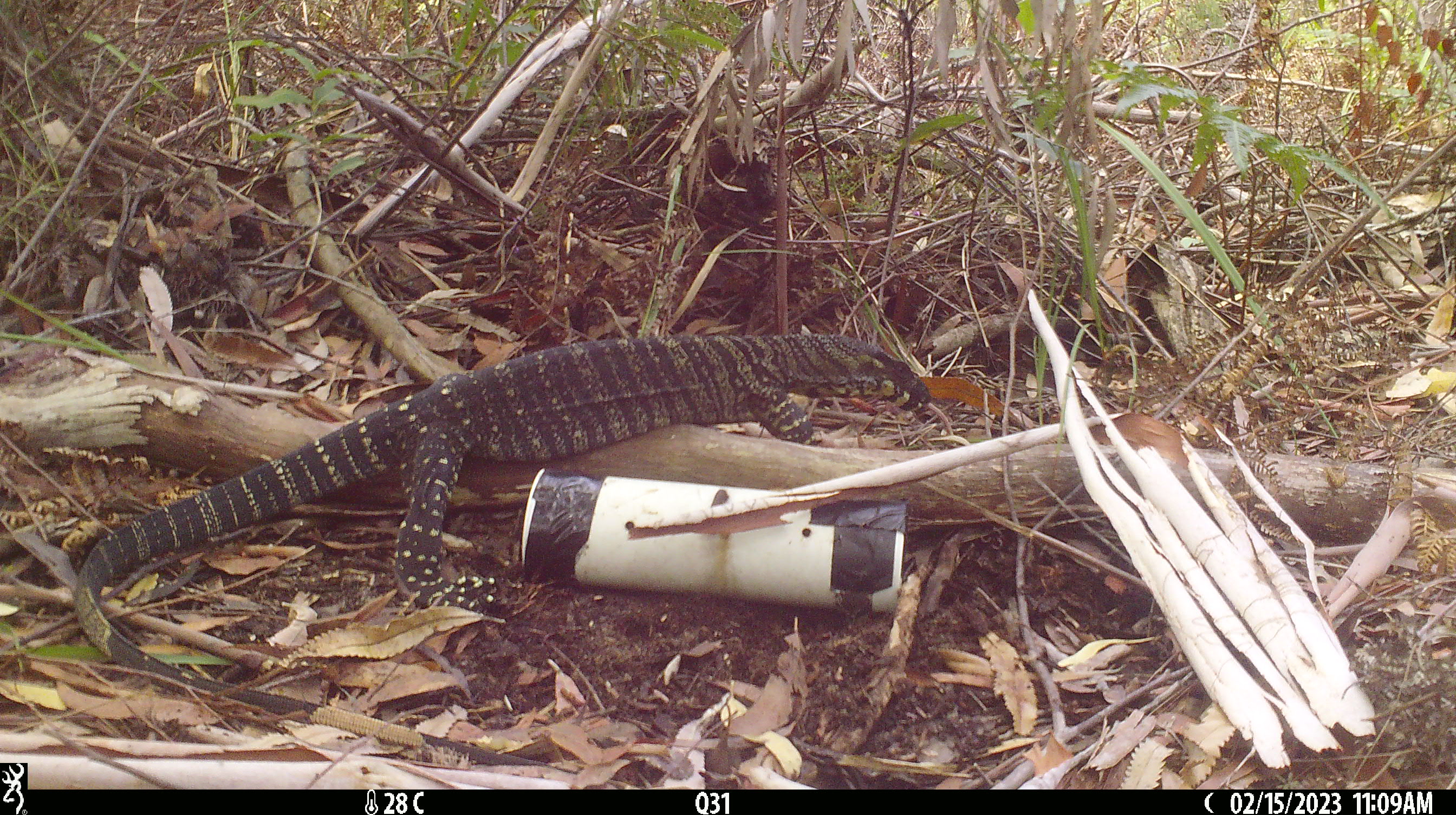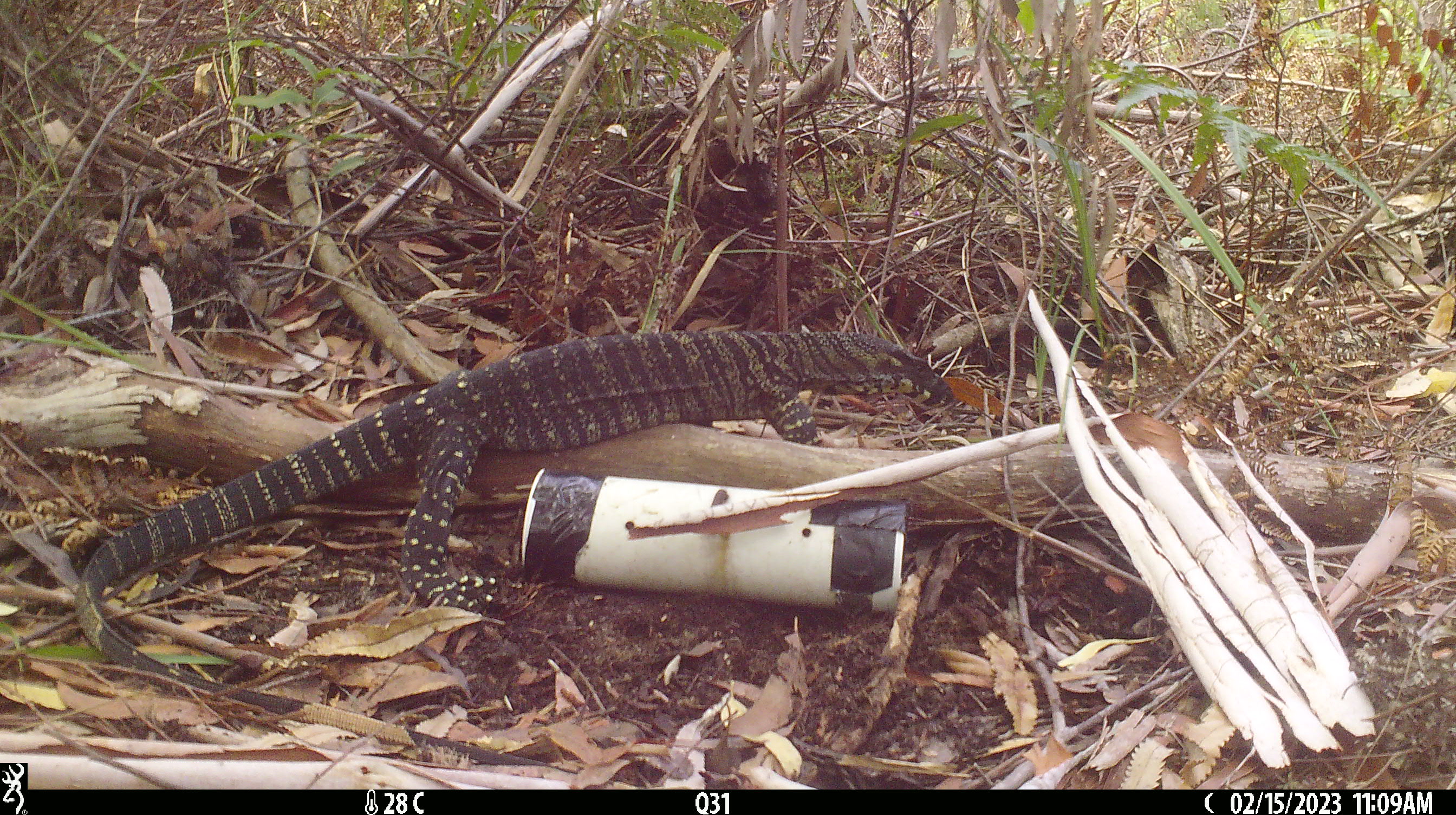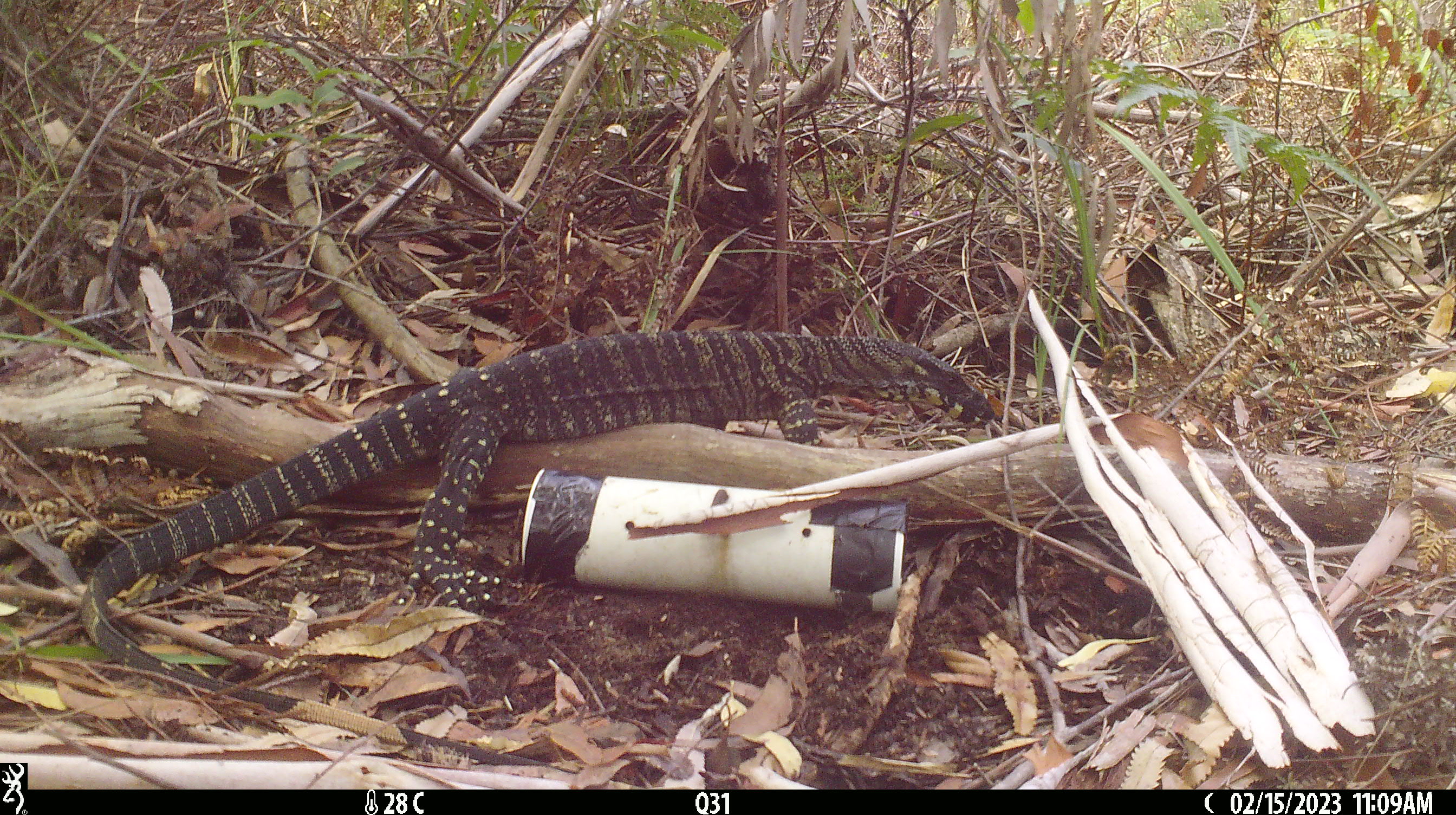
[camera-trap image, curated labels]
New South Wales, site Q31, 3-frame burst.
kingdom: Animalia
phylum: Chordata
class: Reptilia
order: Squamata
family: Varanidae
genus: Varanus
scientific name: Varanus varius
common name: lace monitor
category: goanna